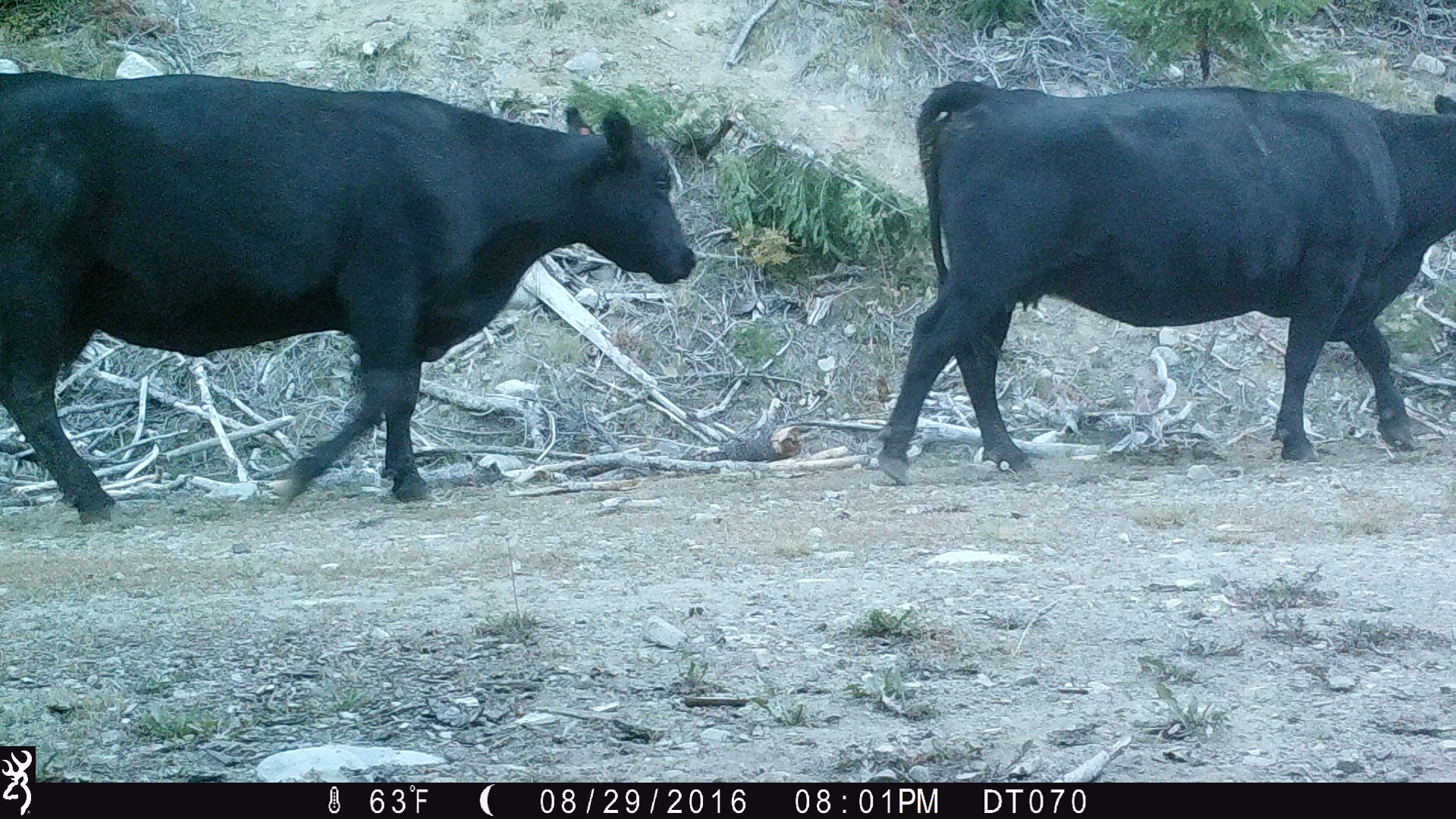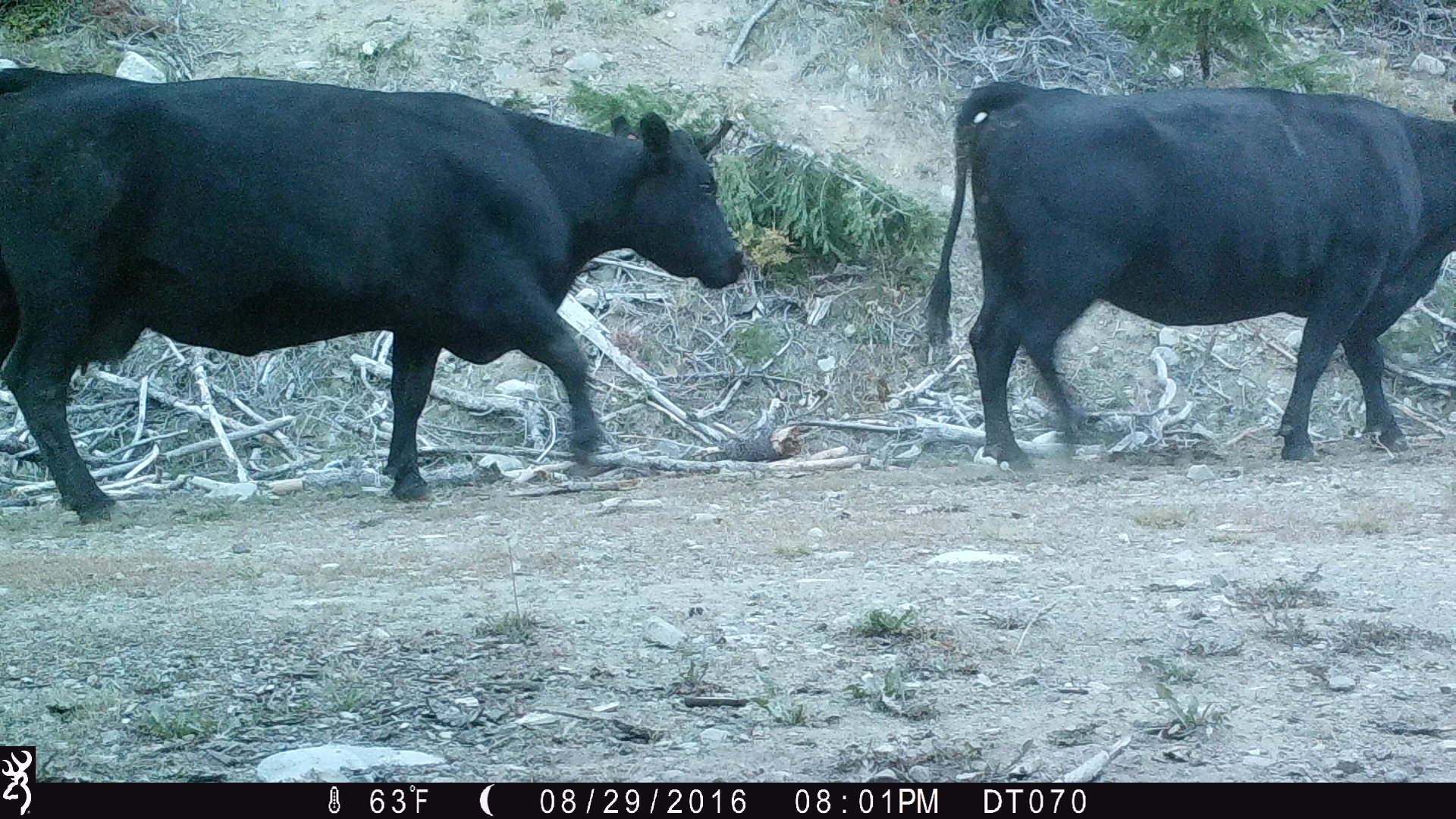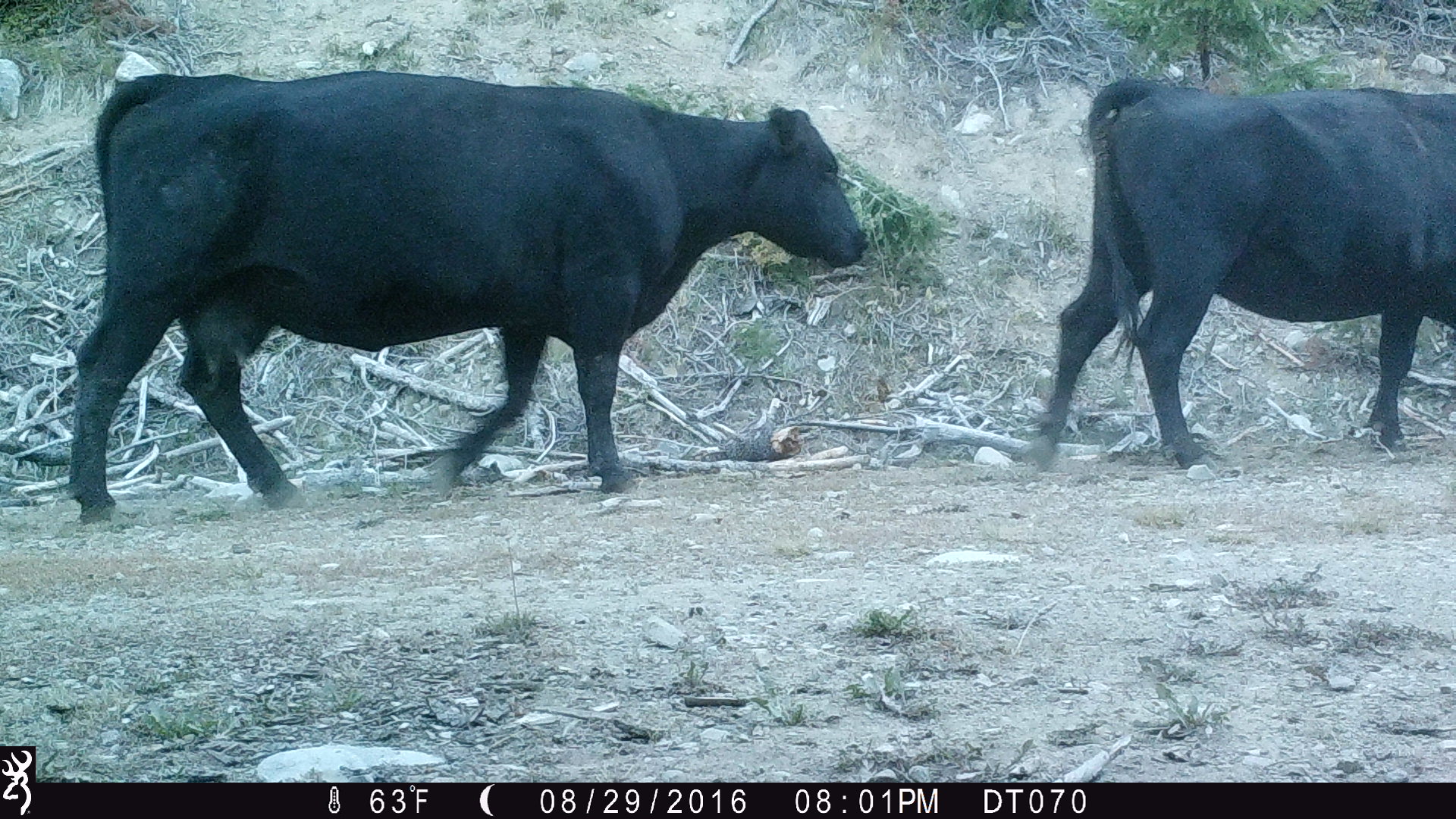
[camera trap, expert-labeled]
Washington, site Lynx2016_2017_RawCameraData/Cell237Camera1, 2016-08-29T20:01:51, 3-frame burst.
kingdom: Animalia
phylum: Chordata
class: Mammalia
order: Artiodactyla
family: Bovidae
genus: Bos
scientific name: Bos taurus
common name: domestic cattle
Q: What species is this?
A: Domestic cattle (Bos taurus).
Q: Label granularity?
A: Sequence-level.